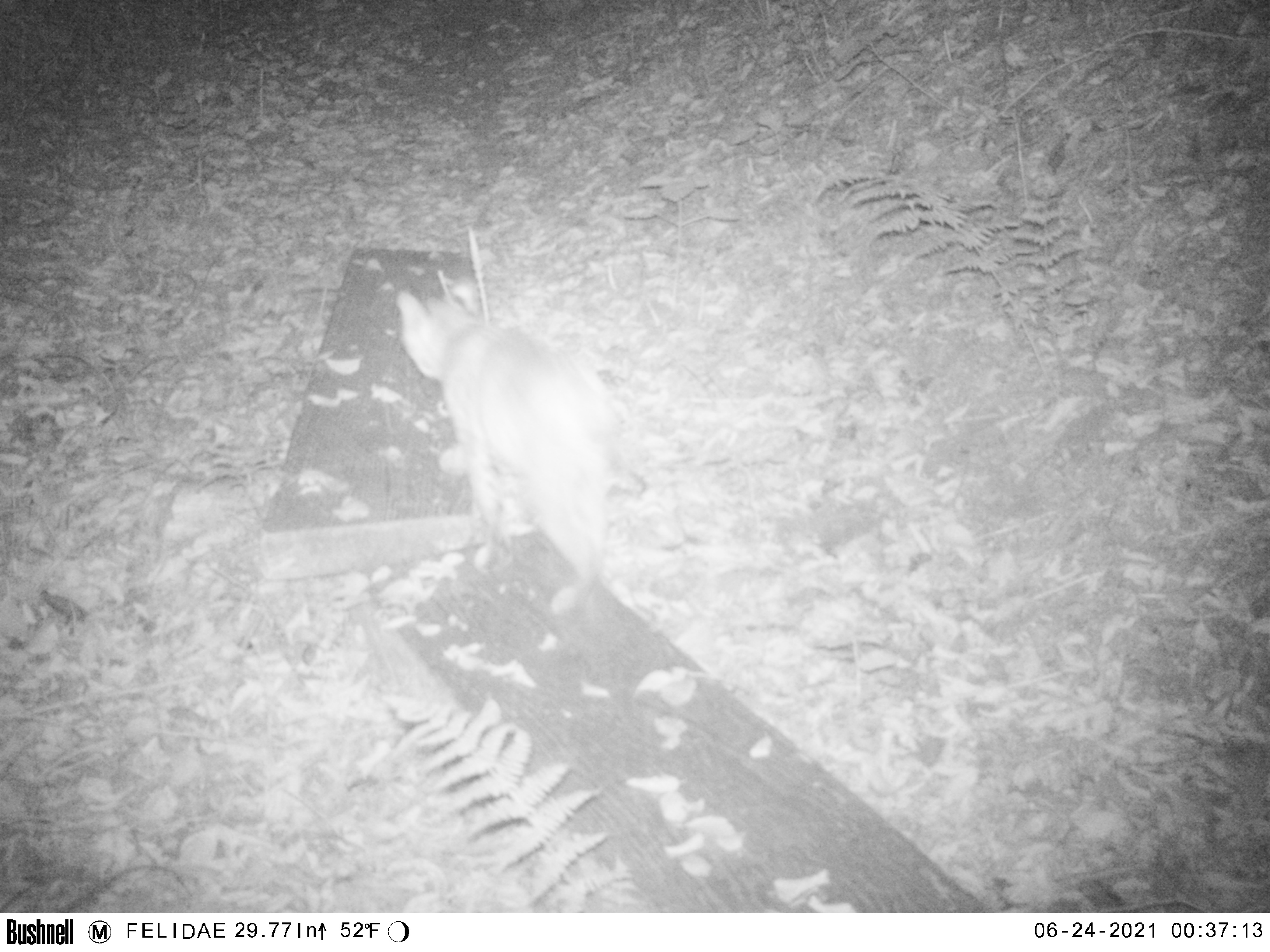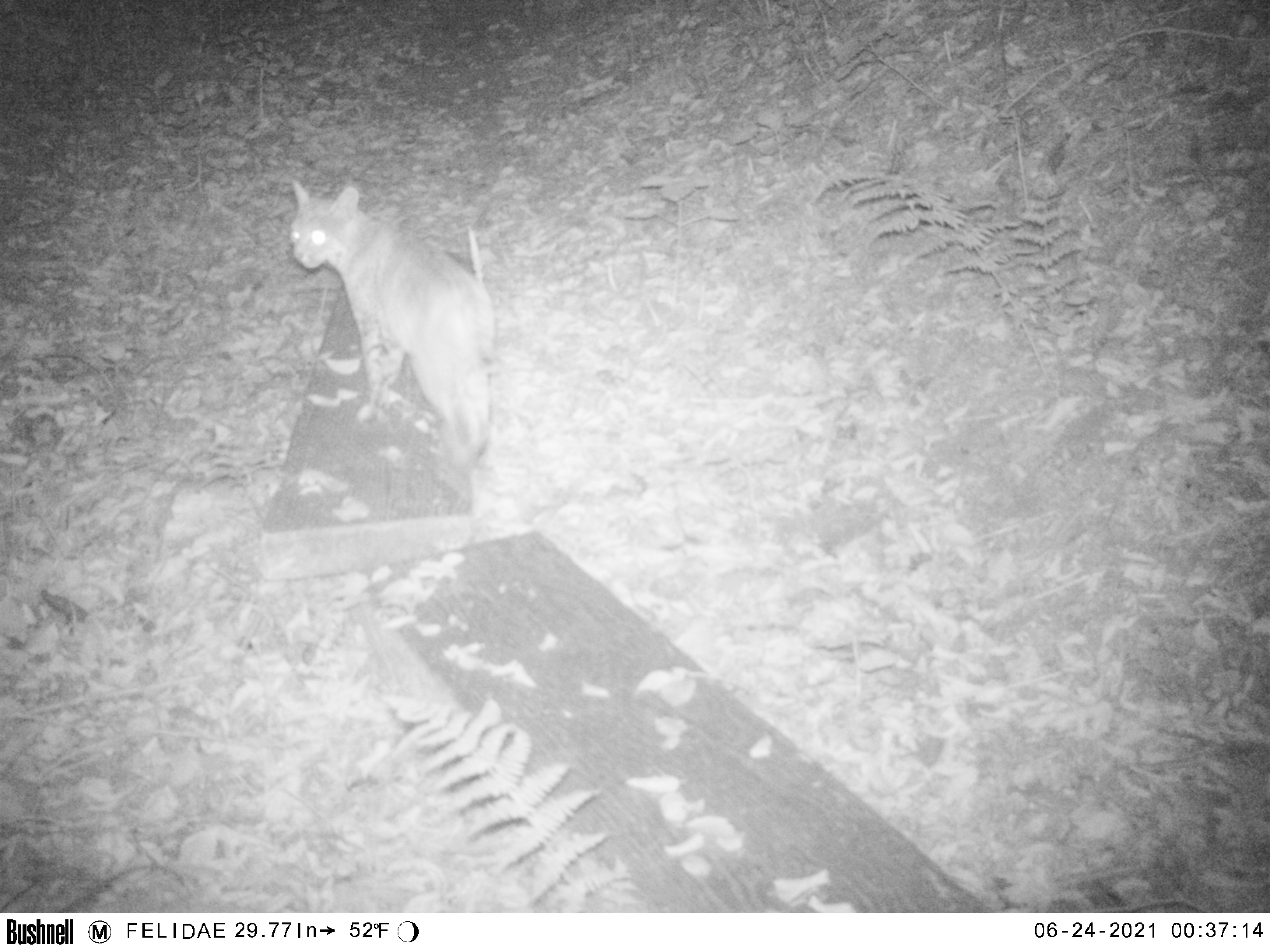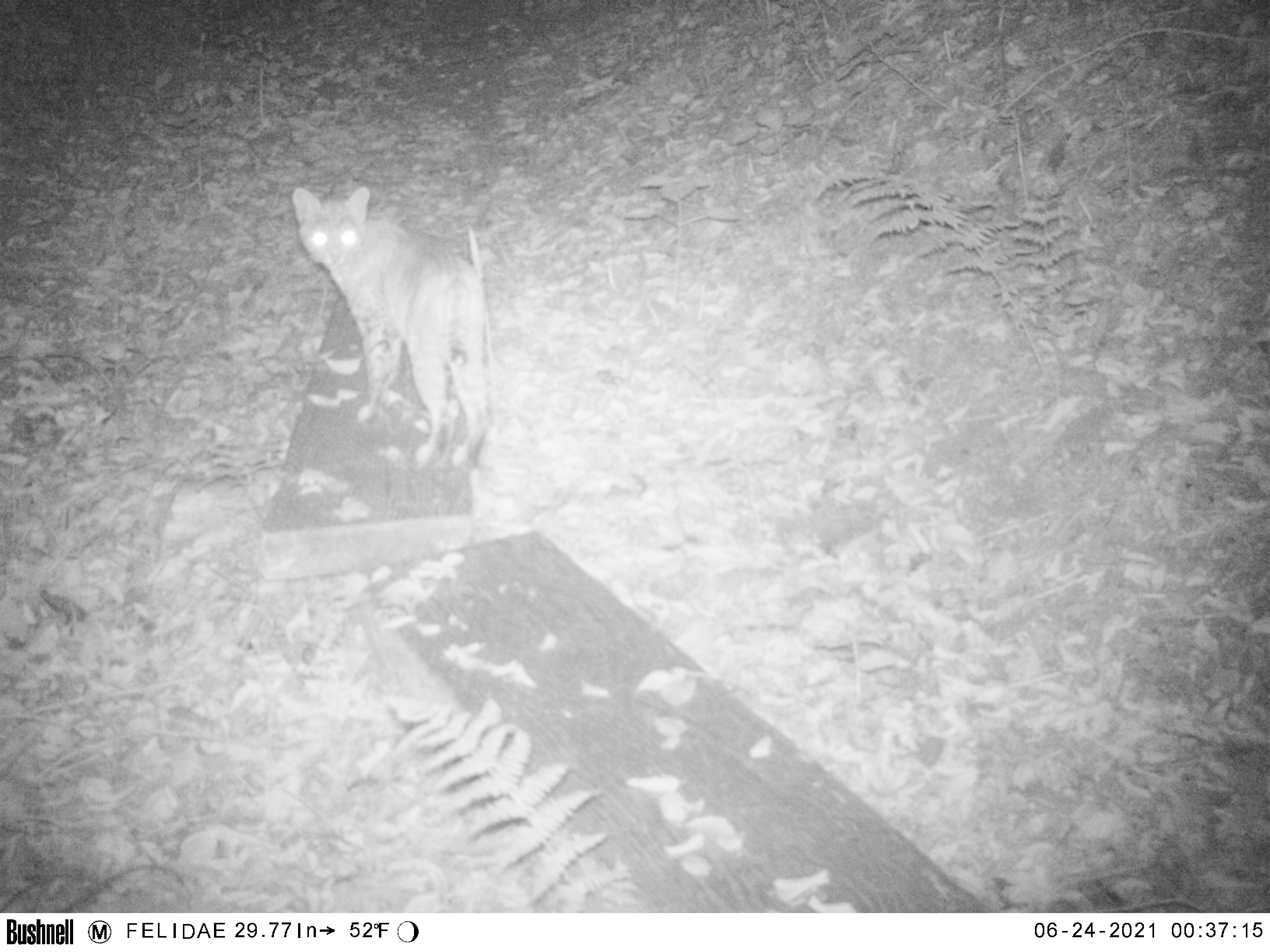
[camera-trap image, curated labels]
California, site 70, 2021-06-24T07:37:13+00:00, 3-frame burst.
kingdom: Animalia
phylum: Chordata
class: Mammalia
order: Carnivora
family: Felidae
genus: Lynx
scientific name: Lynx rufus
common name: bobcat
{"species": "bobcat (Lynx rufus)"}